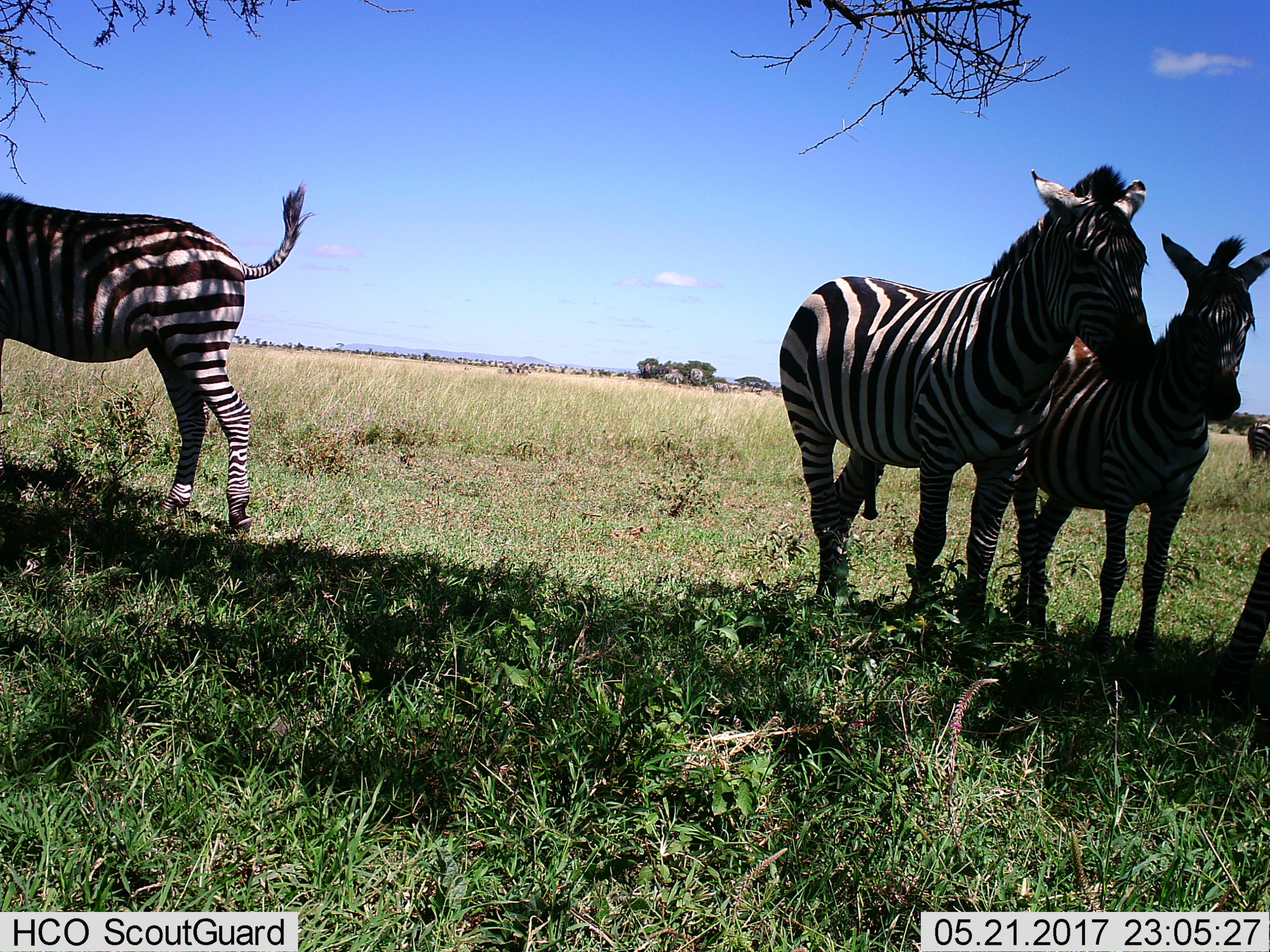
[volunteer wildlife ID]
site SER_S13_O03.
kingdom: Animalia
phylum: Chordata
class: Mammalia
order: Perissodactyla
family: Equidae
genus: Equus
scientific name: Equus quagga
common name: plains zebra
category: zebraplains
Zebraplains (plains zebra) (Equus quagga), count 4. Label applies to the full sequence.